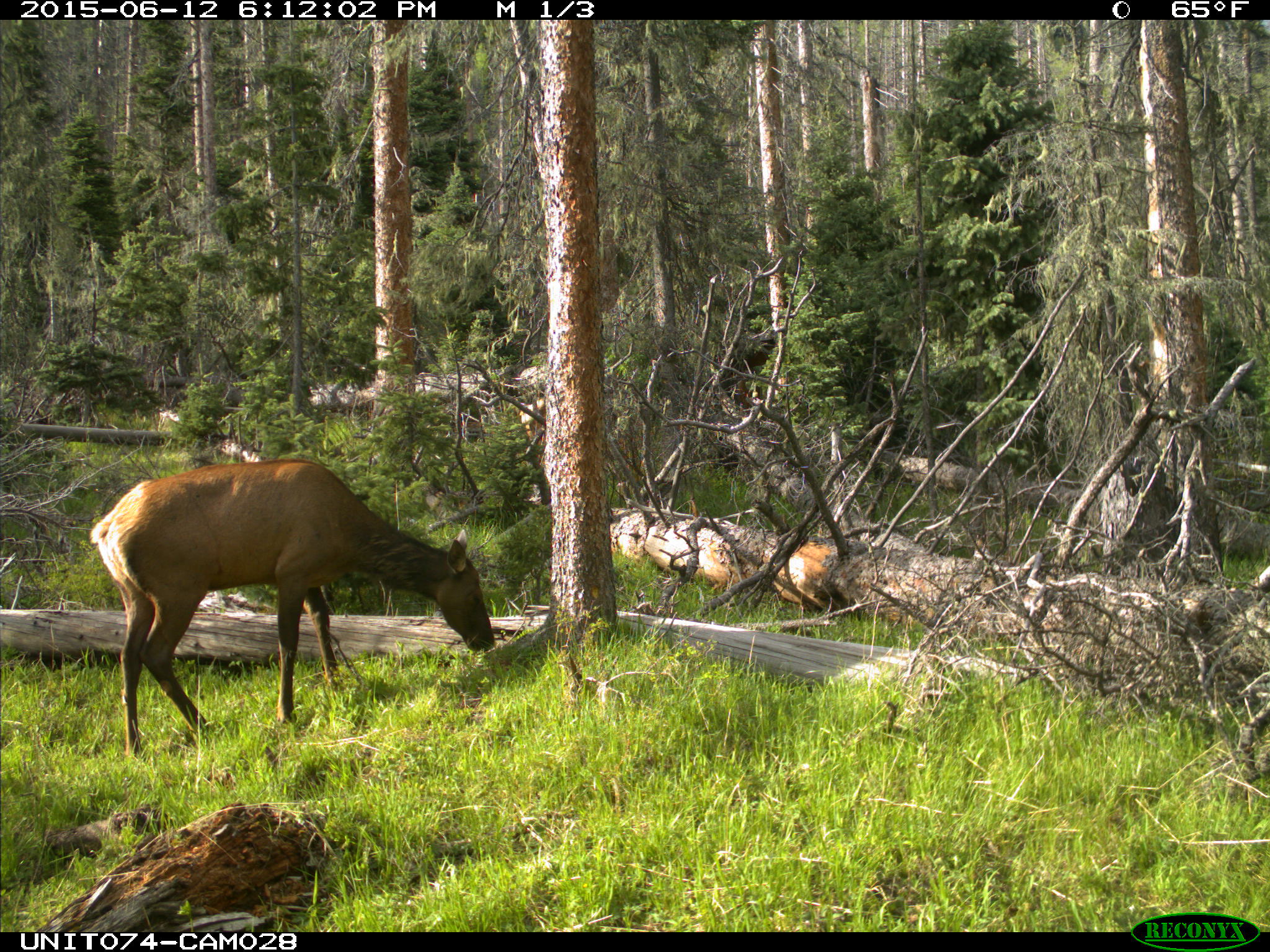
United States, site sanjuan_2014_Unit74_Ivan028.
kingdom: Animalia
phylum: Chordata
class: Mammalia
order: Artiodactyla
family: Cervidae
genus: Cervus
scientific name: Cervus elaphus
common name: red deer